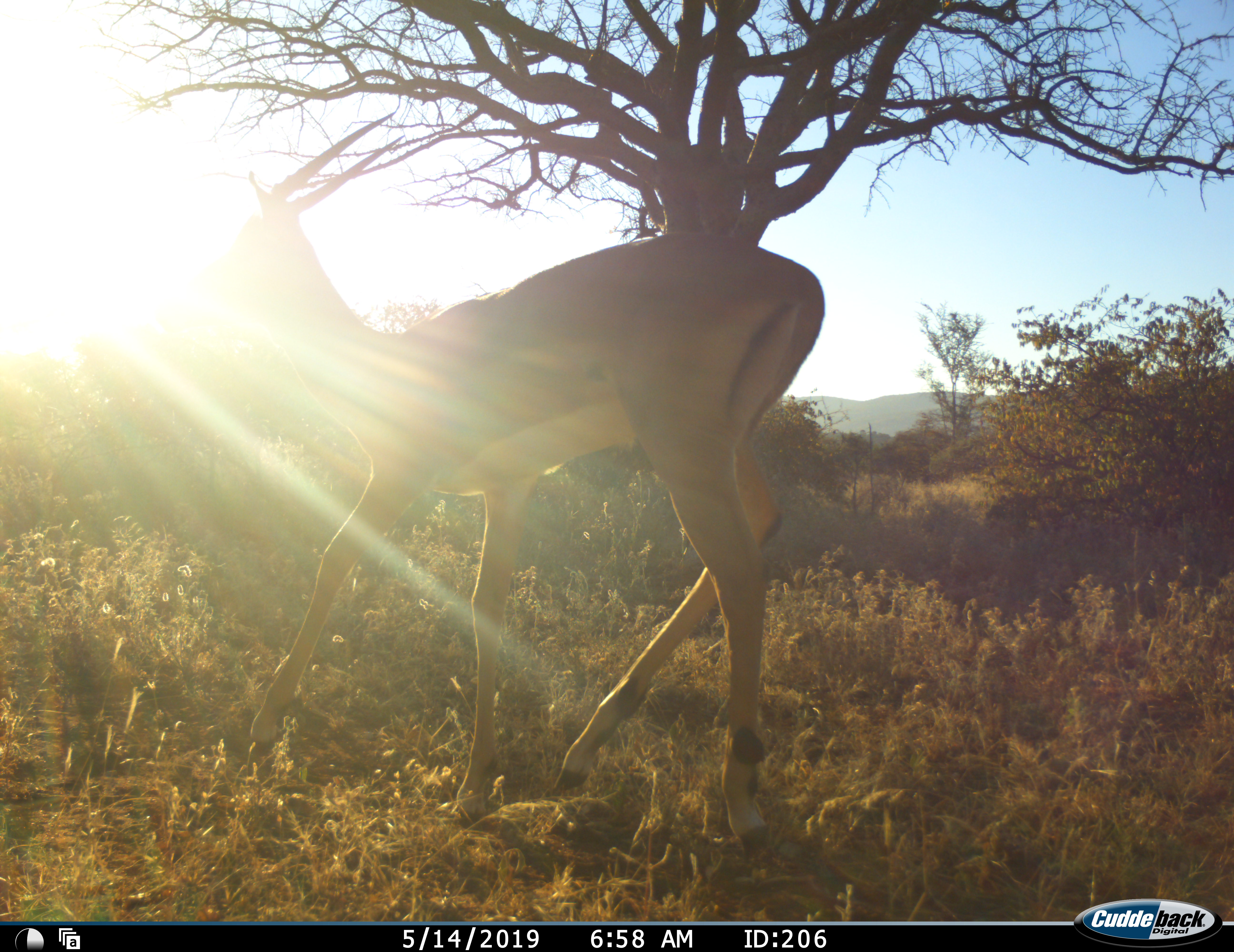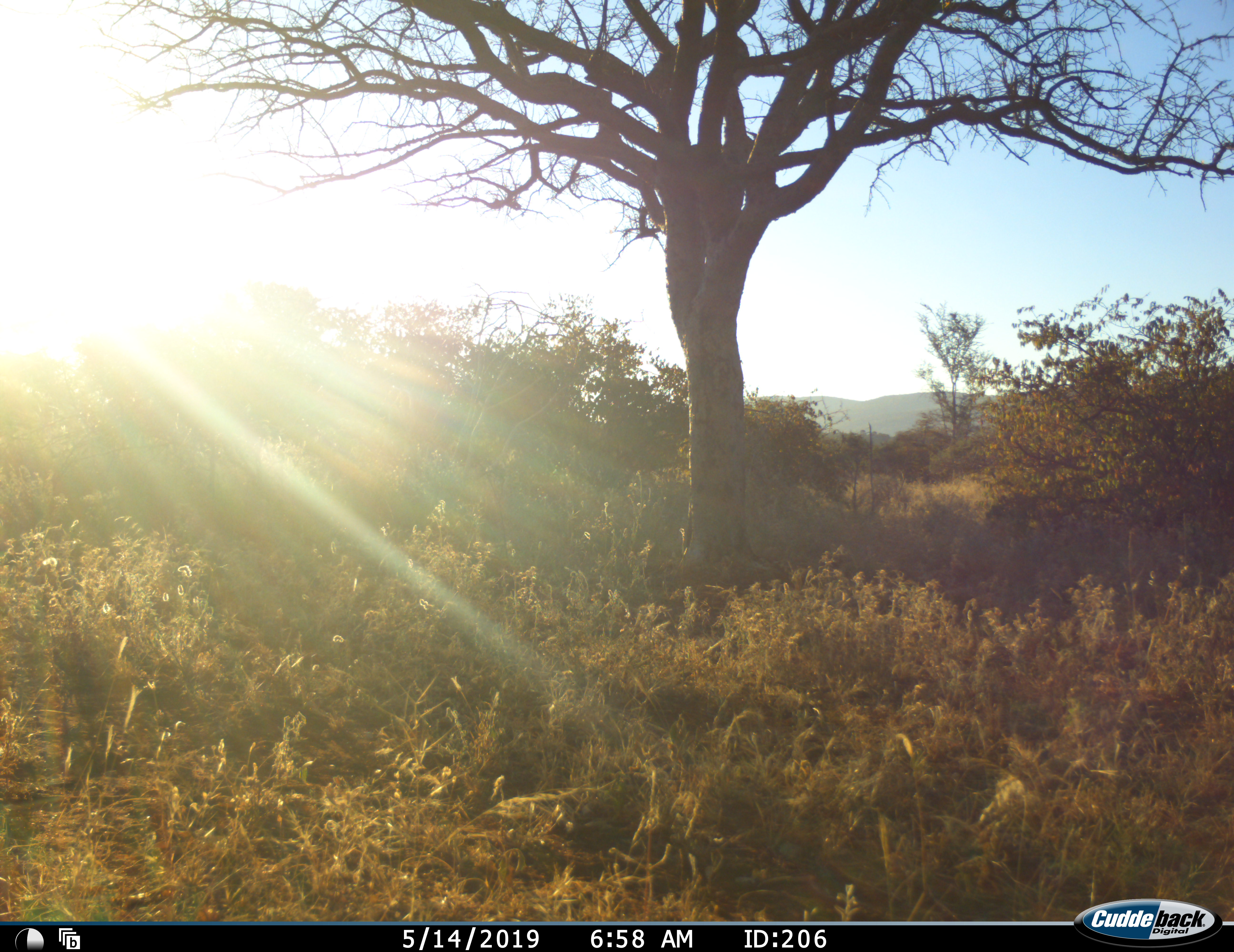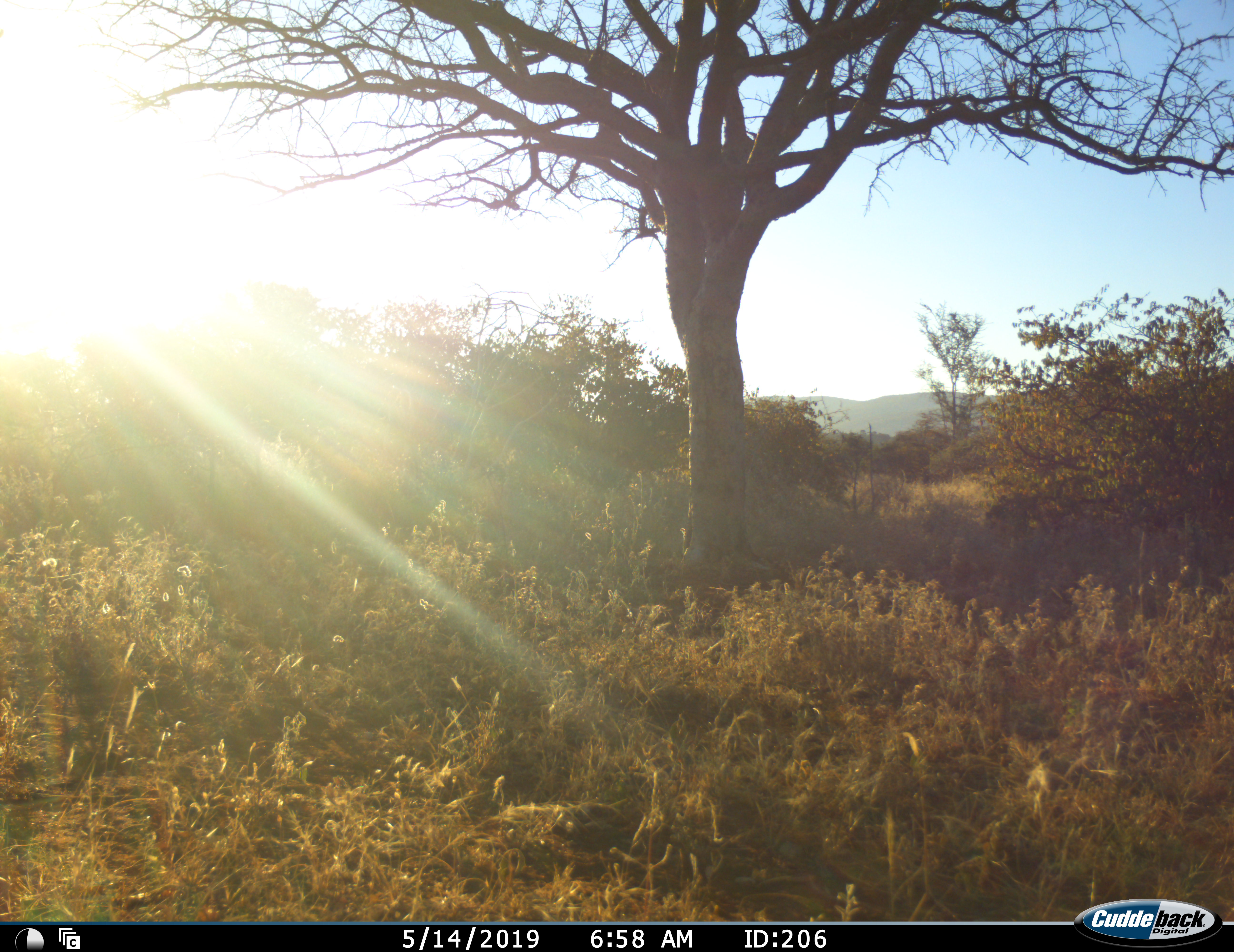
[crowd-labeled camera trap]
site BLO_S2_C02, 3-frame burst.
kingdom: Animalia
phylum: Chordata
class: Mammalia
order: Artiodactyla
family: Bovidae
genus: Aepyceros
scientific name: Aepyceros melampus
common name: impala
Impala (Aepyceros melampus), count 1. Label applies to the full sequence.